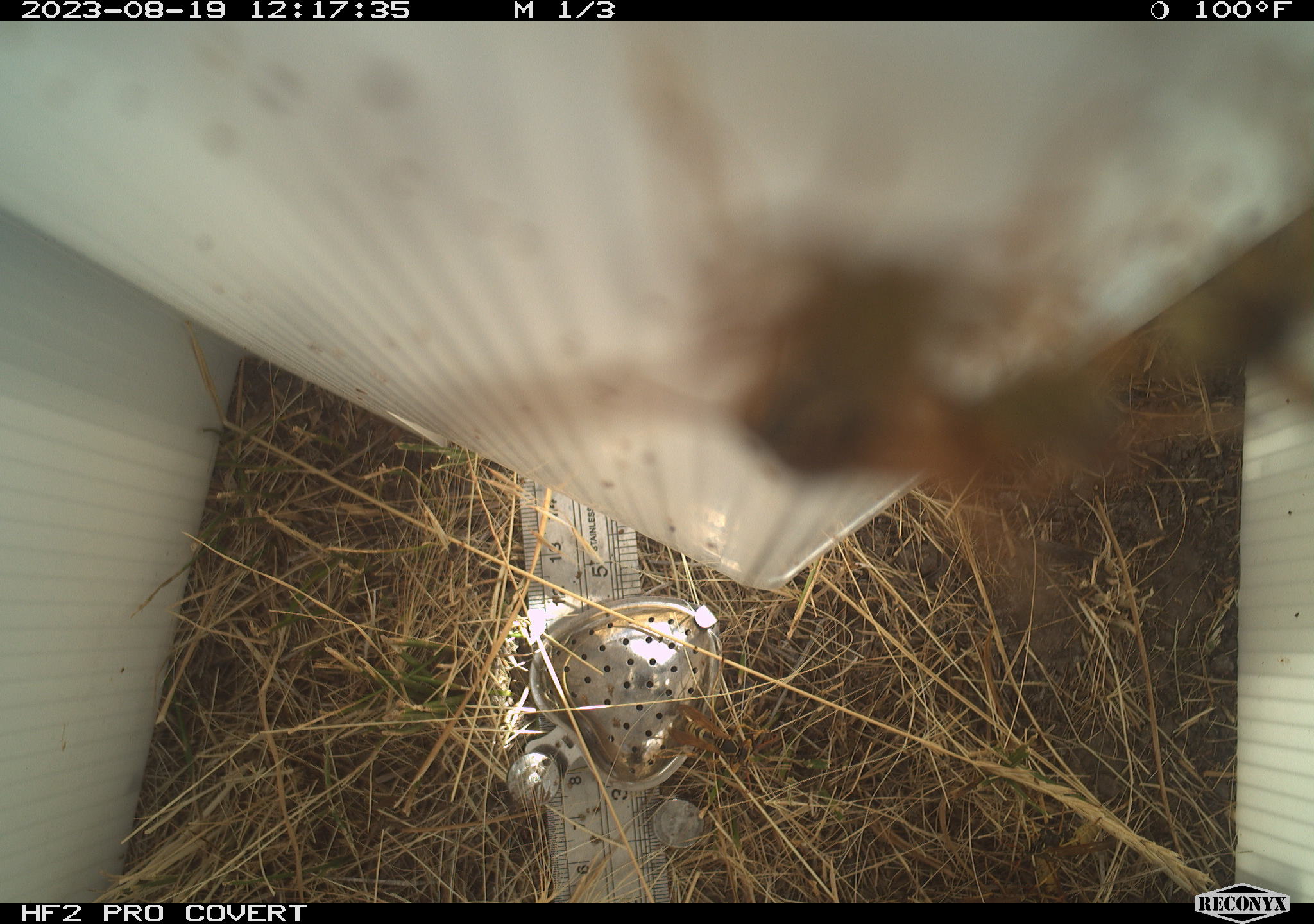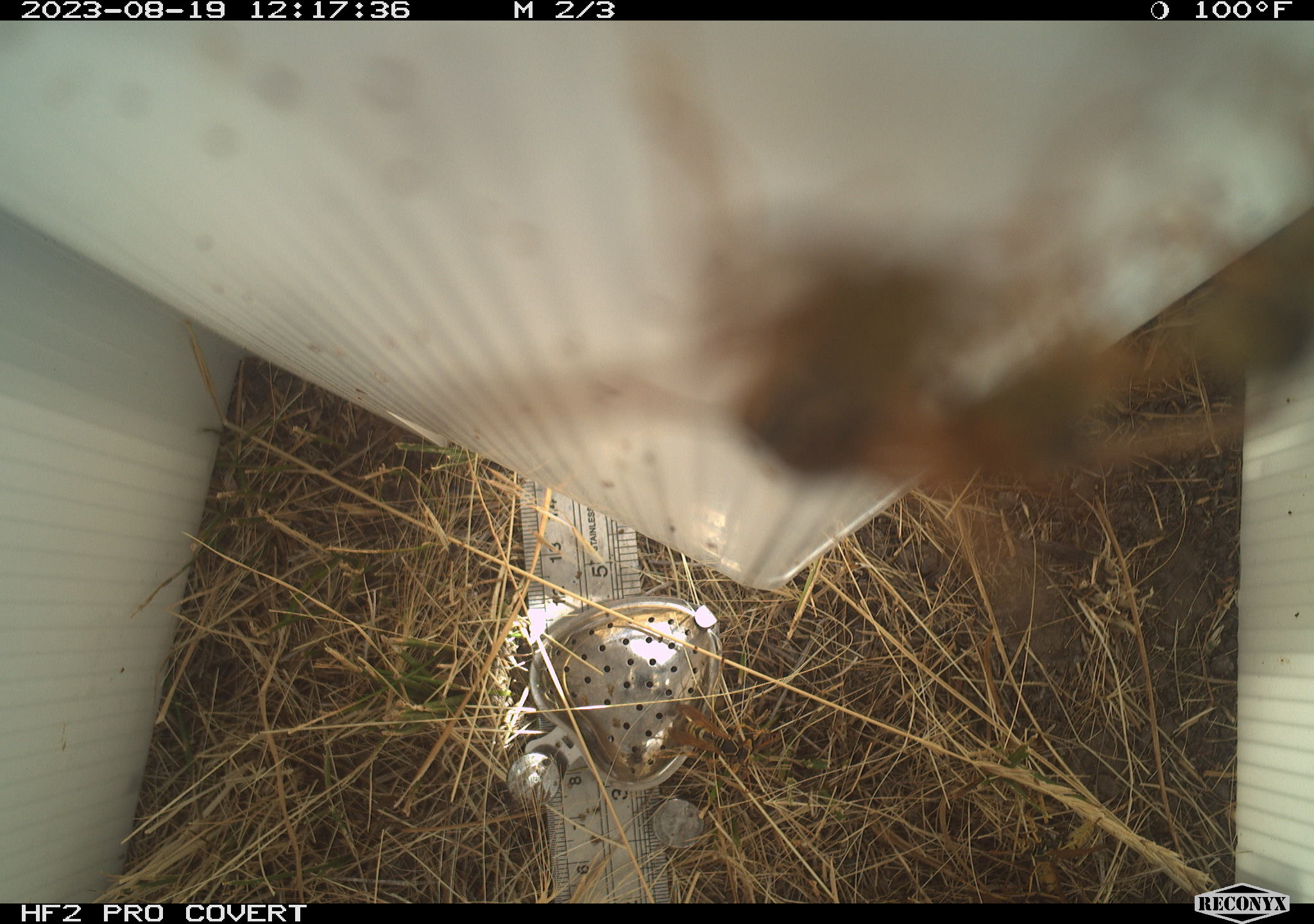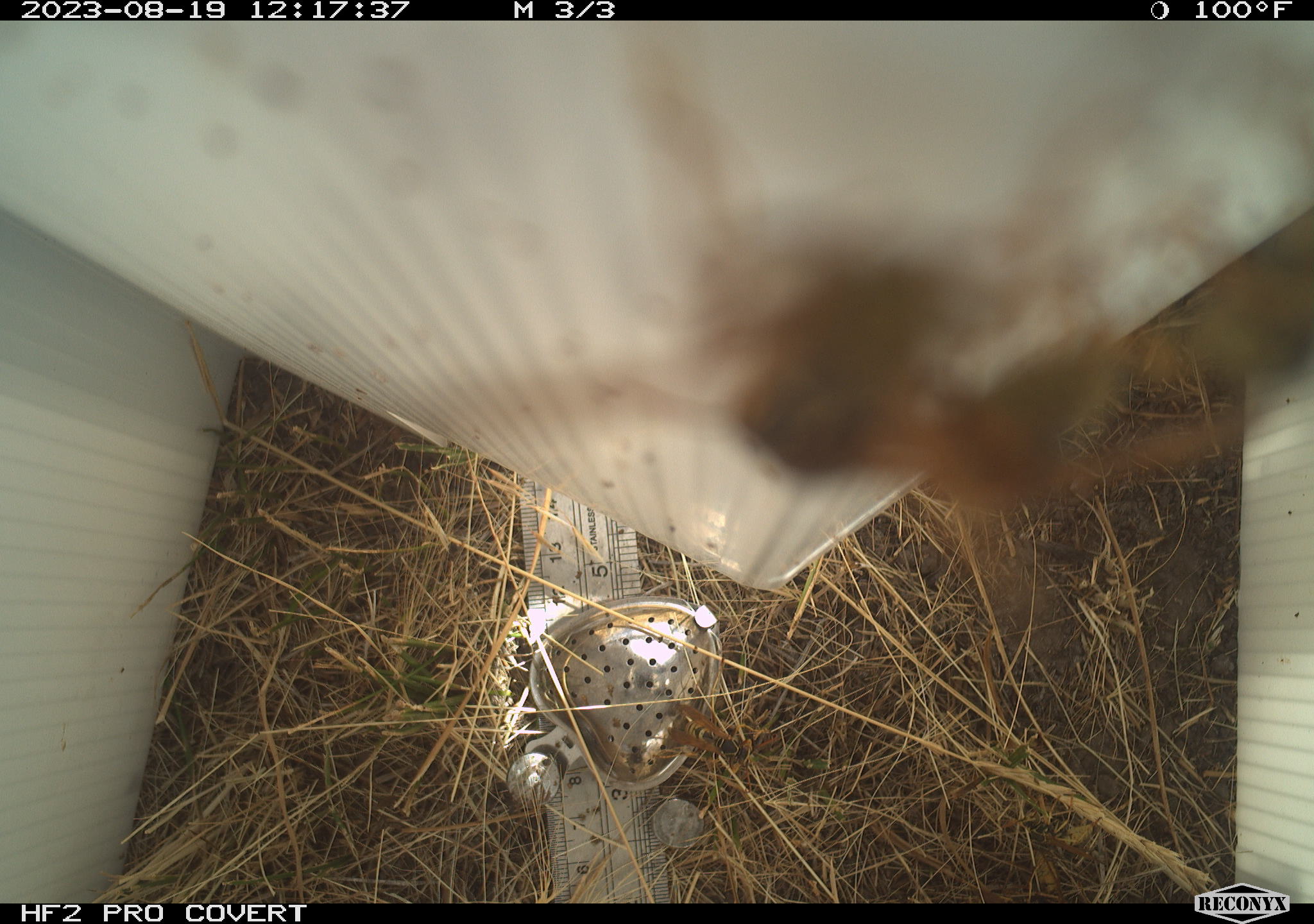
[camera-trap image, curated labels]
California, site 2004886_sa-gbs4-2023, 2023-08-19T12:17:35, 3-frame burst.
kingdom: Animalia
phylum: Arthropoda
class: Insecta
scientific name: Insecta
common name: insect